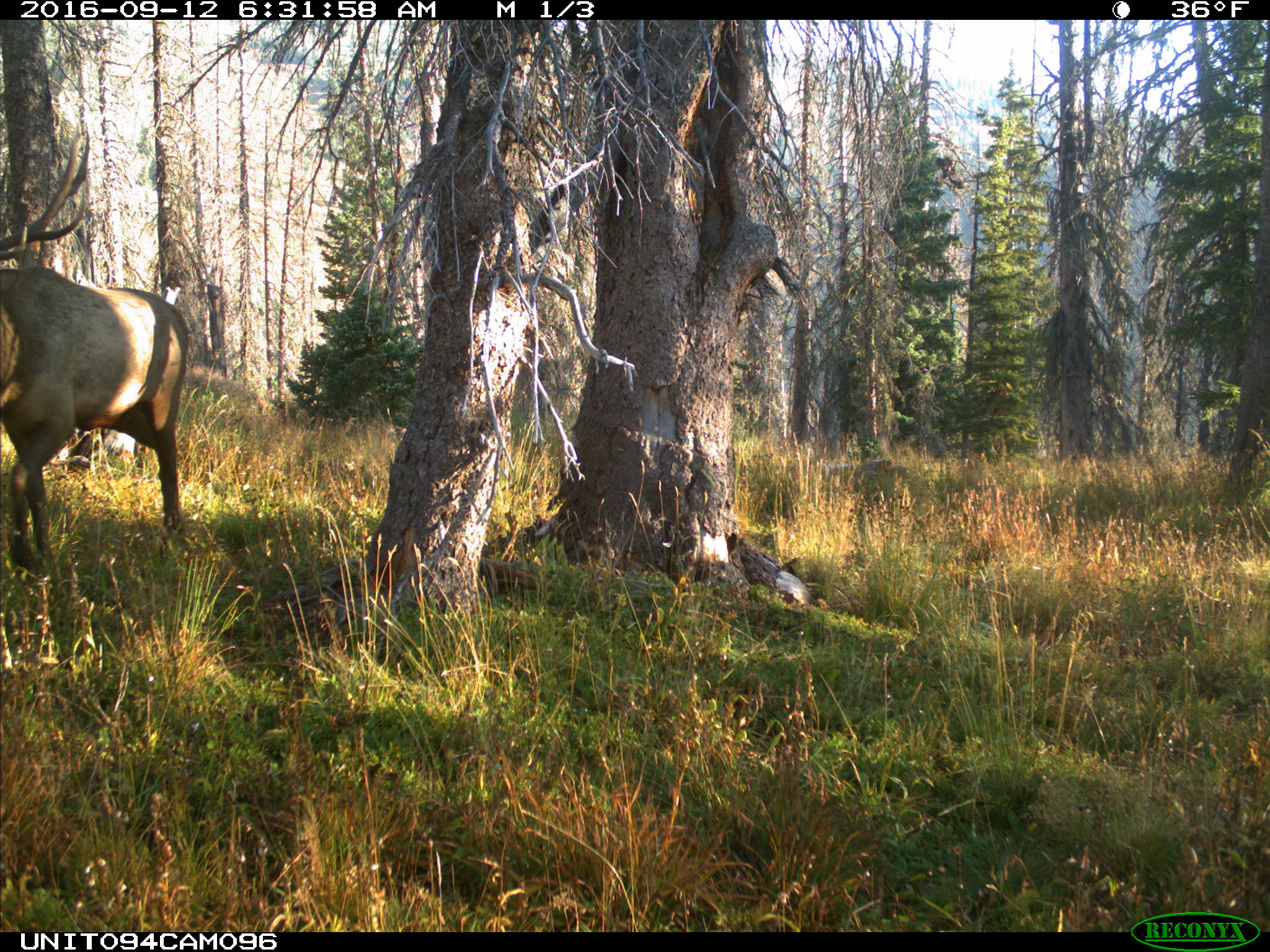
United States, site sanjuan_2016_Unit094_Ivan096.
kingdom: Animalia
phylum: Chordata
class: Mammalia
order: Artiodactyla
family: Cervidae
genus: Cervus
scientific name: Cervus elaphus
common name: red deer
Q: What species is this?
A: Cervus elaphus (red deer).